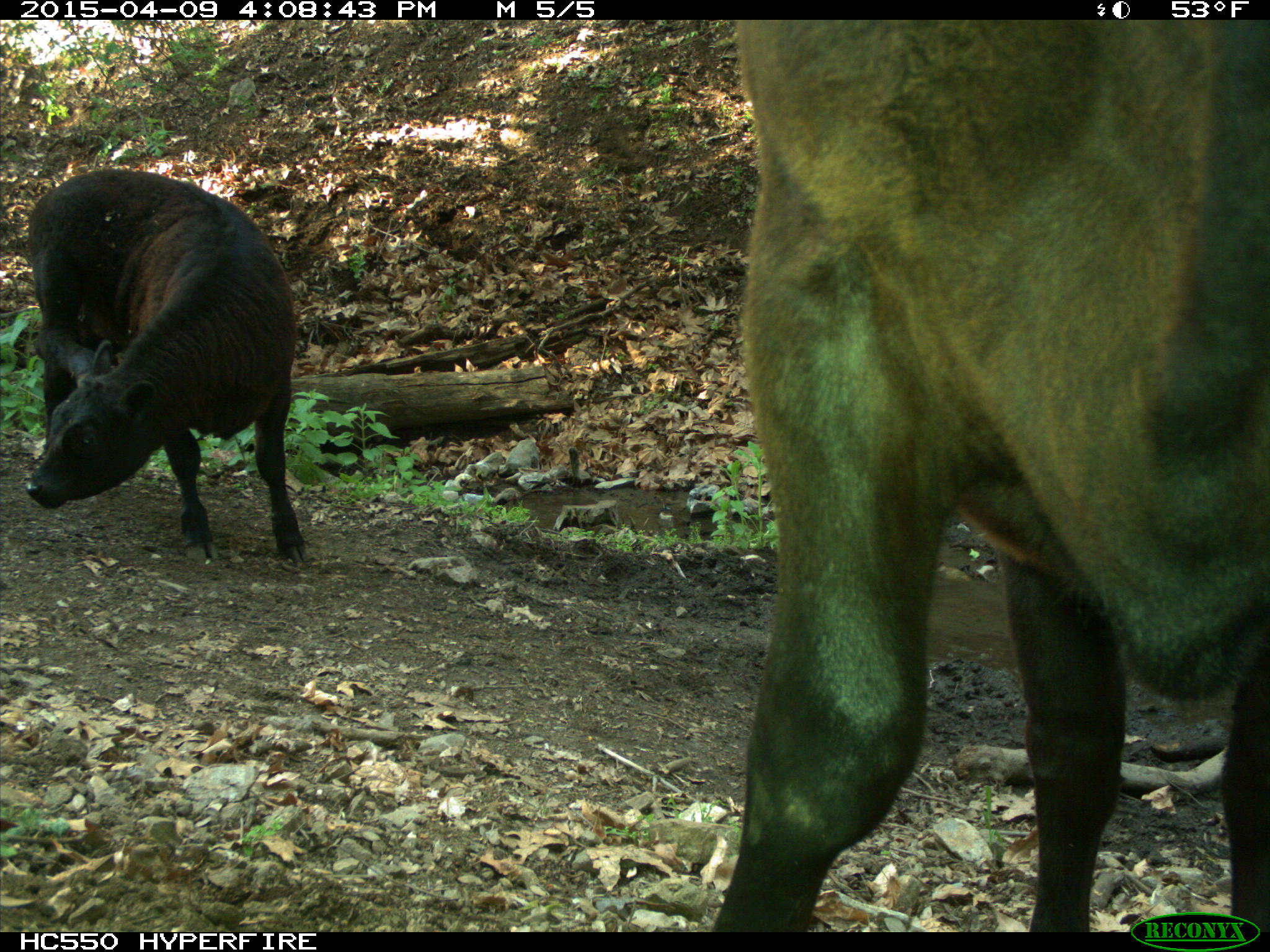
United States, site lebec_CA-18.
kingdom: Animalia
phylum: Chordata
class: Mammalia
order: Artiodactyla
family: Bovidae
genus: Bos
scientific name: Bos taurus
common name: domestic cow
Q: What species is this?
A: Bos taurus (domestic cow).